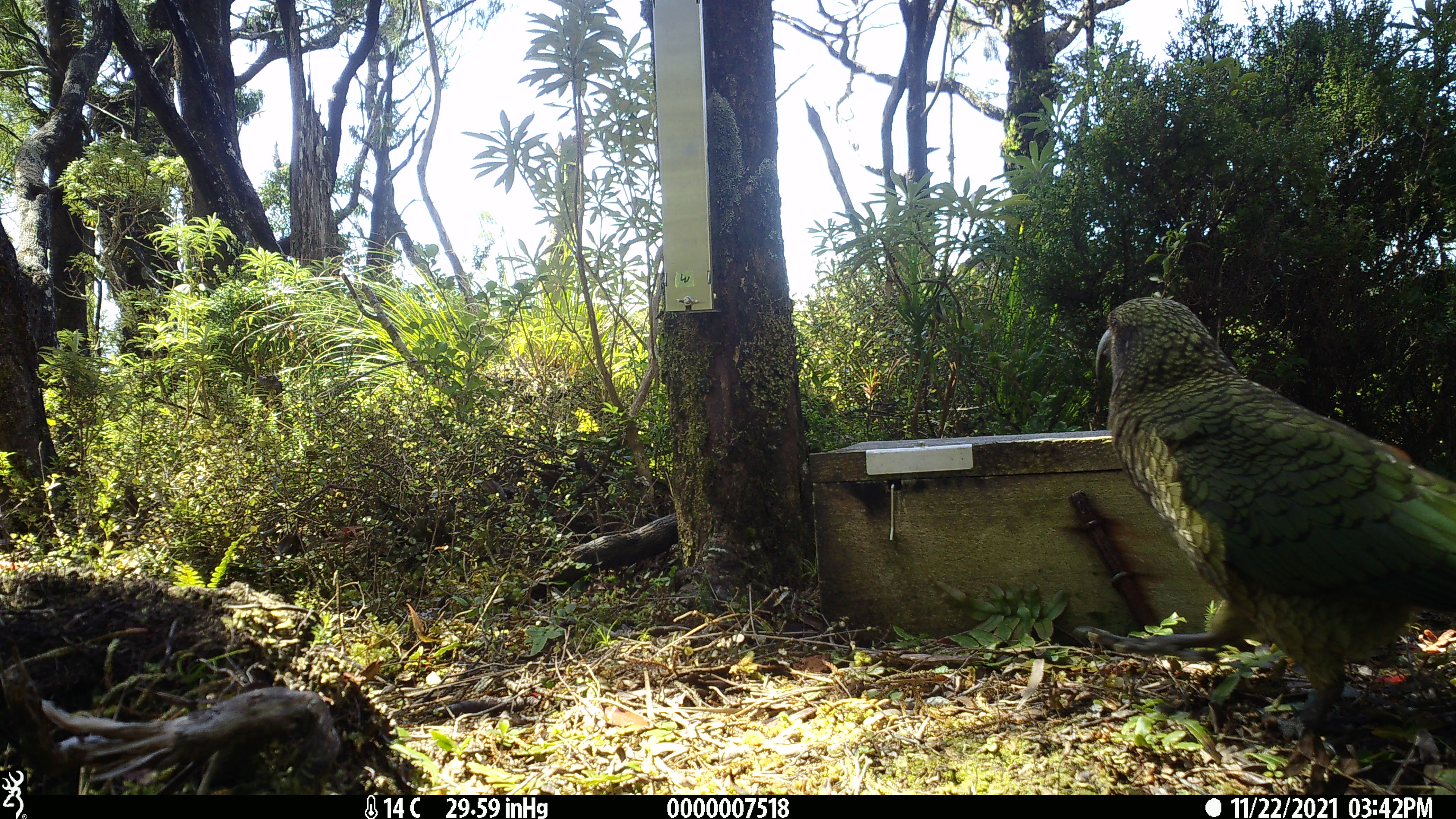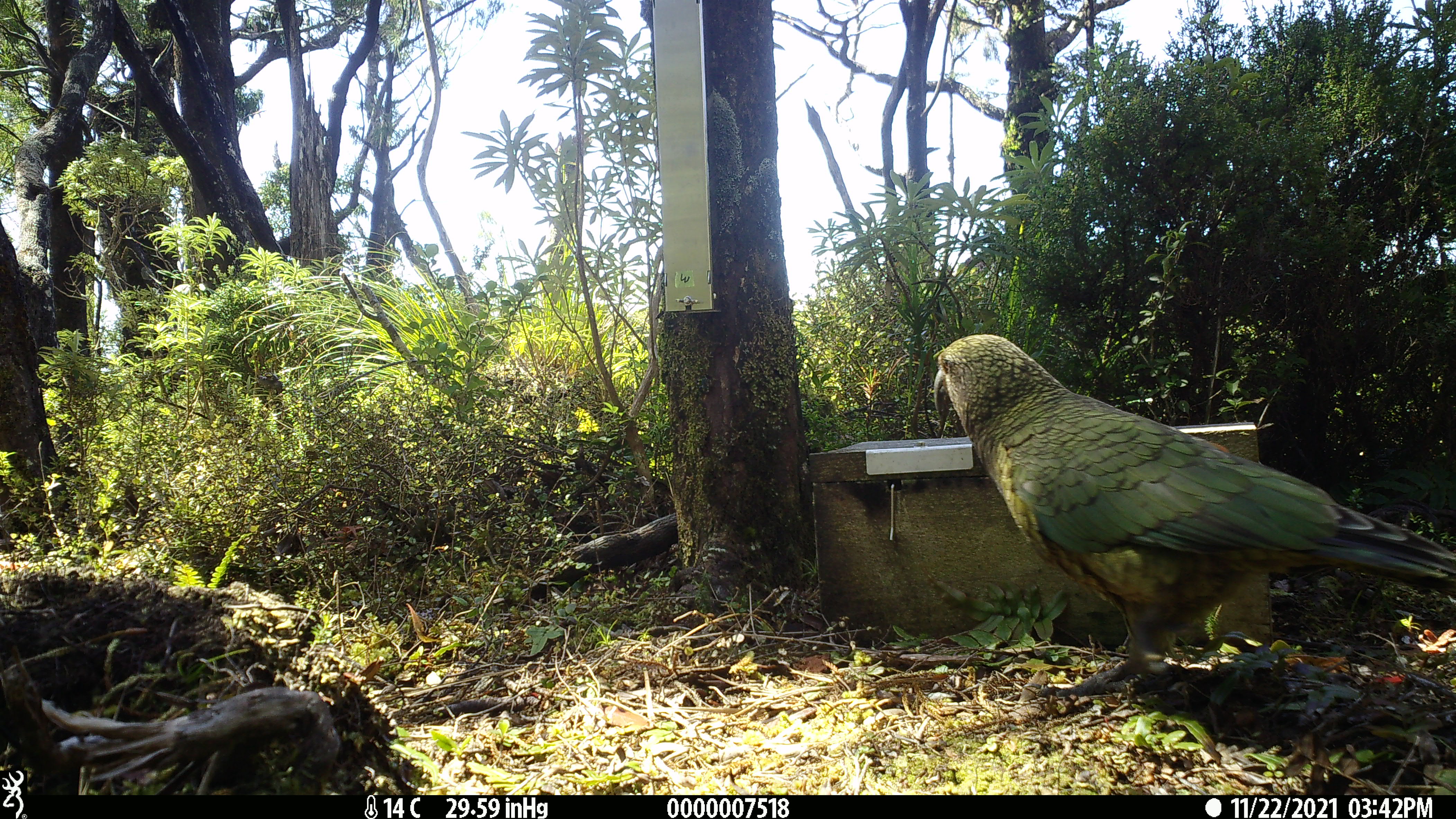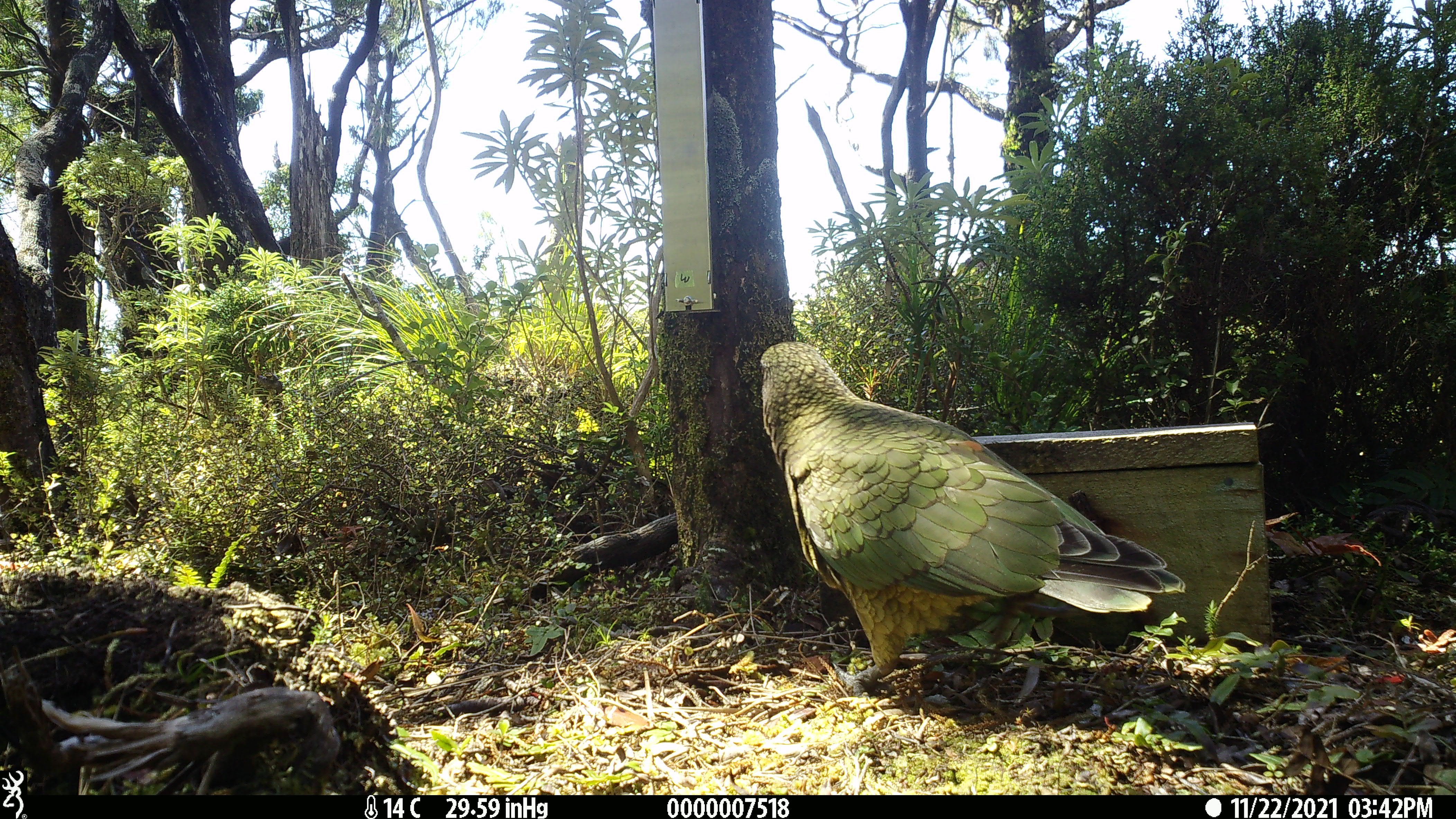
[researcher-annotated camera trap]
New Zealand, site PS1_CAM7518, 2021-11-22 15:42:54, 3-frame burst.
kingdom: Animalia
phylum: Chordata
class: Aves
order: Psittaciformes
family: Strigopidae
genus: Nestor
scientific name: Nestor notabilis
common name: kea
Kea (Nestor notabilis).